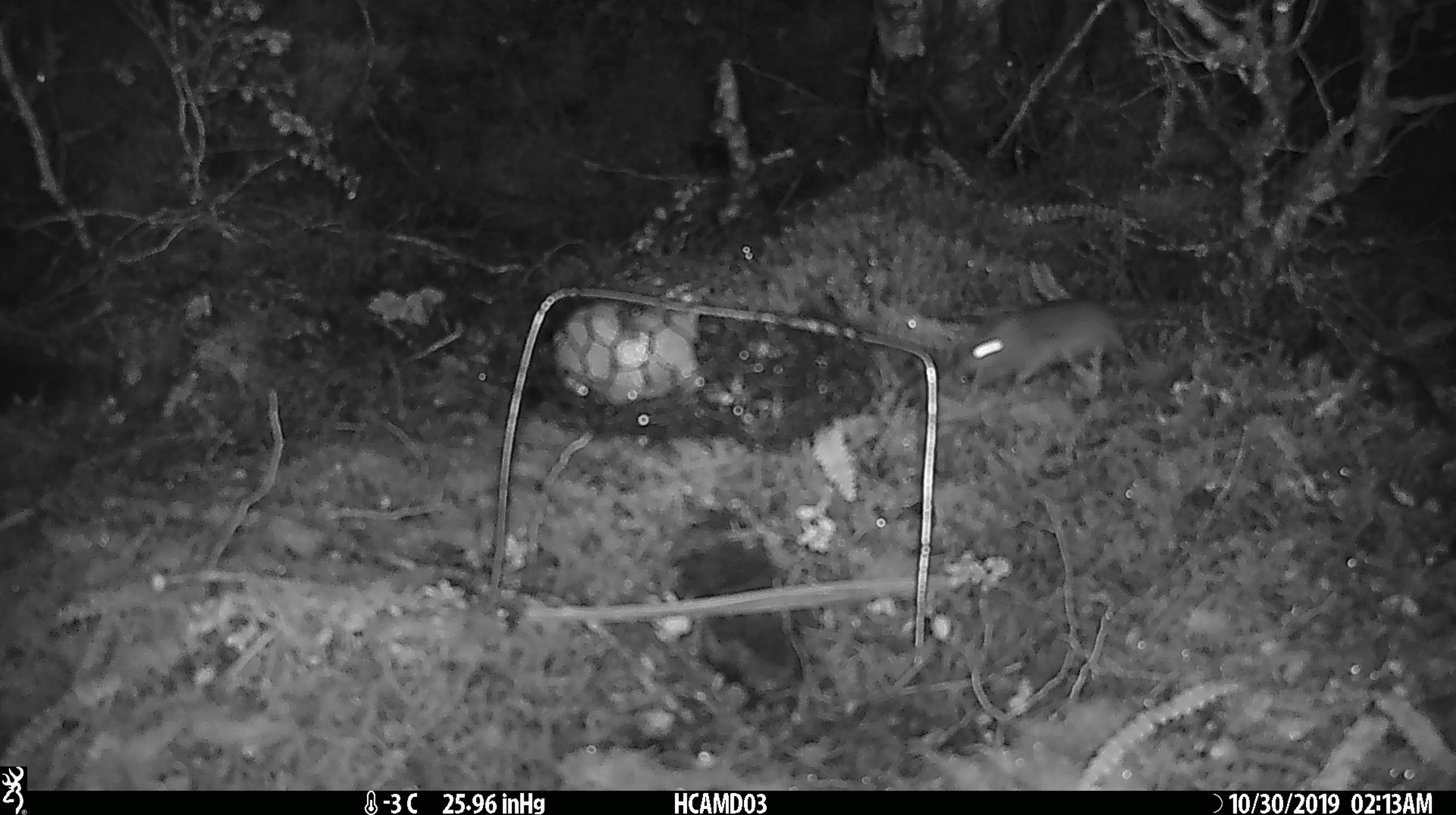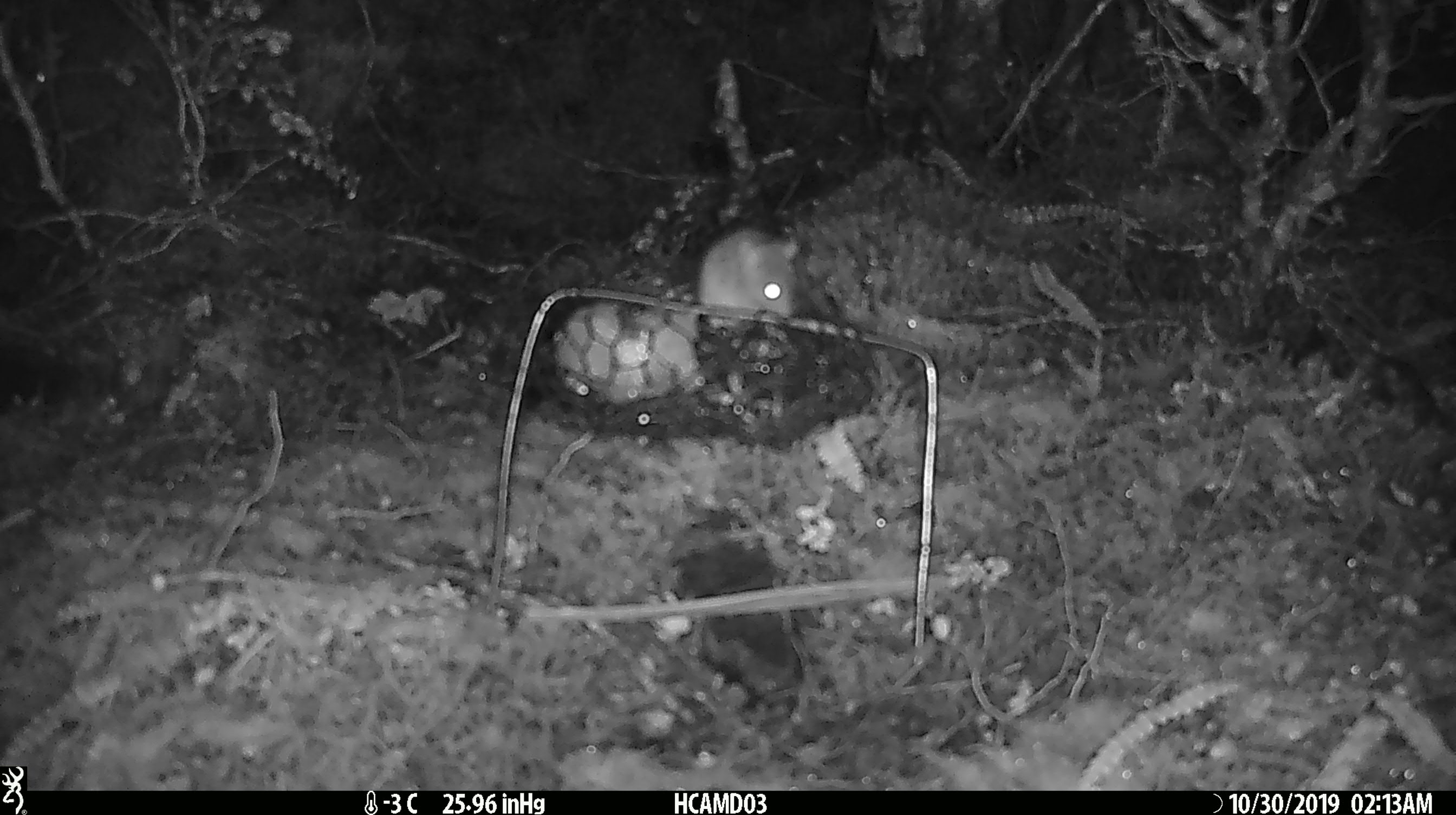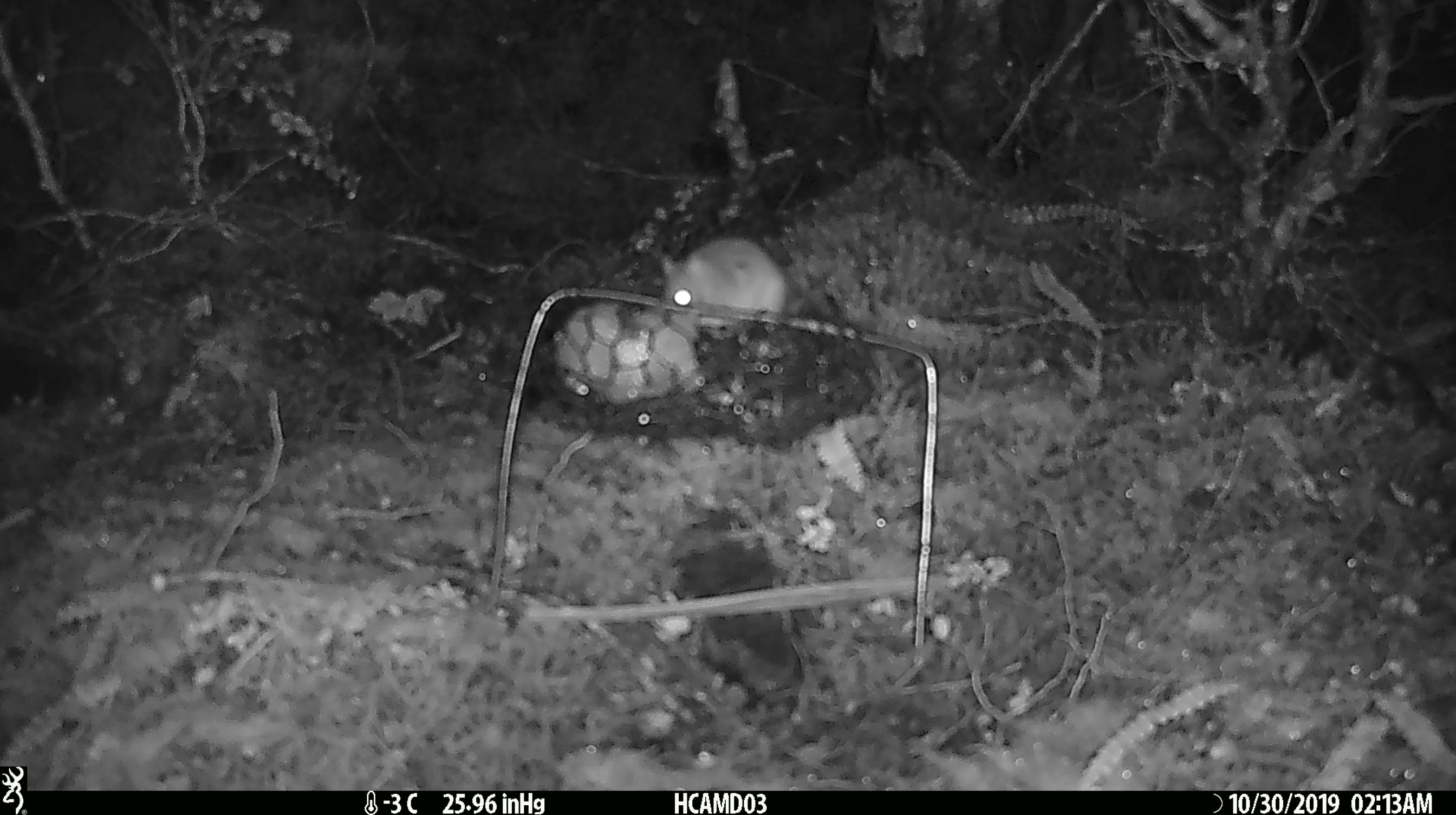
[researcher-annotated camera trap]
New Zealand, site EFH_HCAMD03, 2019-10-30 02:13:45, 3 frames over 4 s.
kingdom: Animalia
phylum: Chordata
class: Mammalia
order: Rodentia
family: Muridae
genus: Mus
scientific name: Mus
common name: mouse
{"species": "mouse (Mus)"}